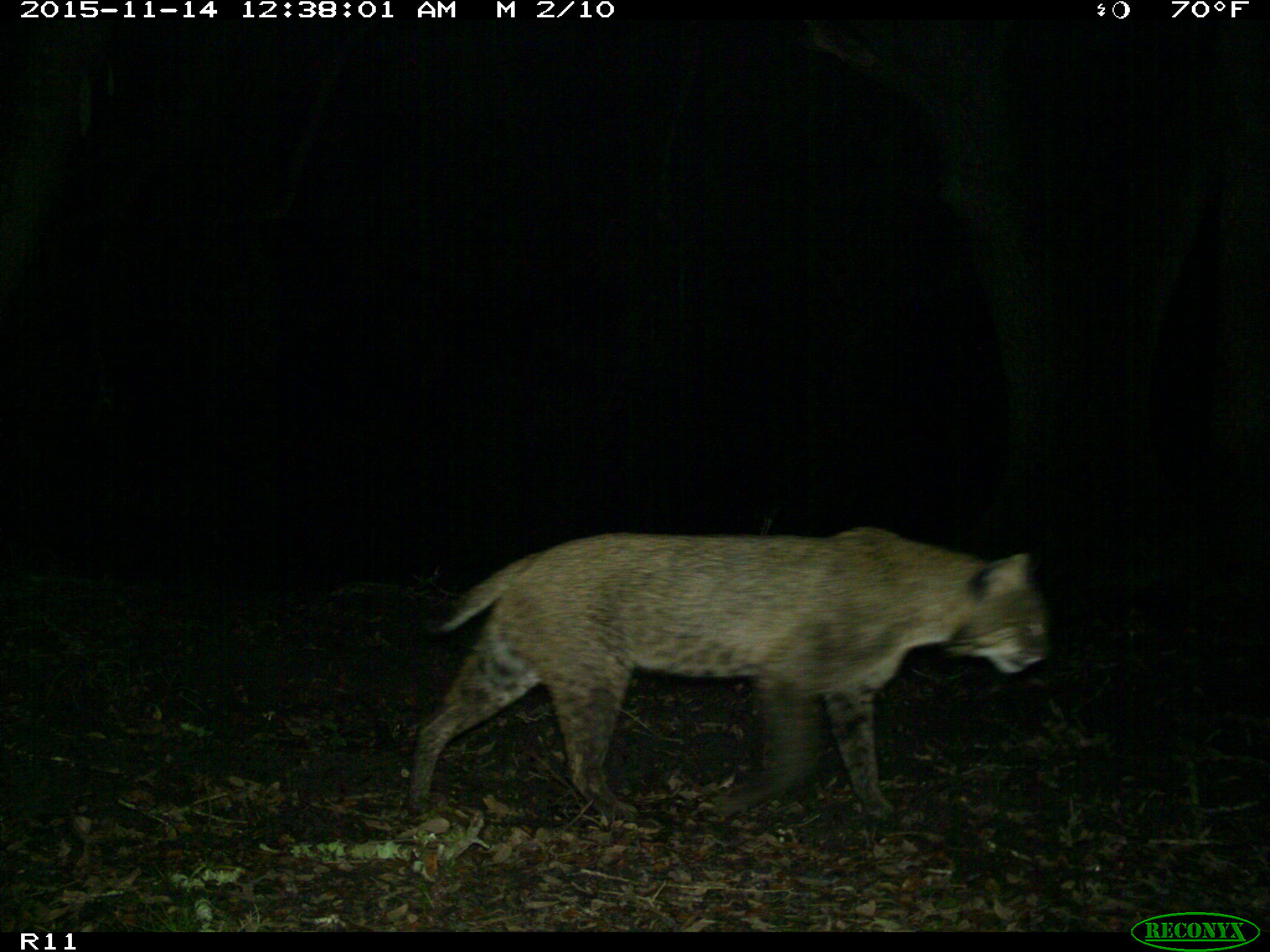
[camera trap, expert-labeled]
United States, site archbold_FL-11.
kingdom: Animalia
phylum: Chordata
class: Mammalia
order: Carnivora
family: Felidae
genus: Lynx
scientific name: Lynx rufus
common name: bobcat